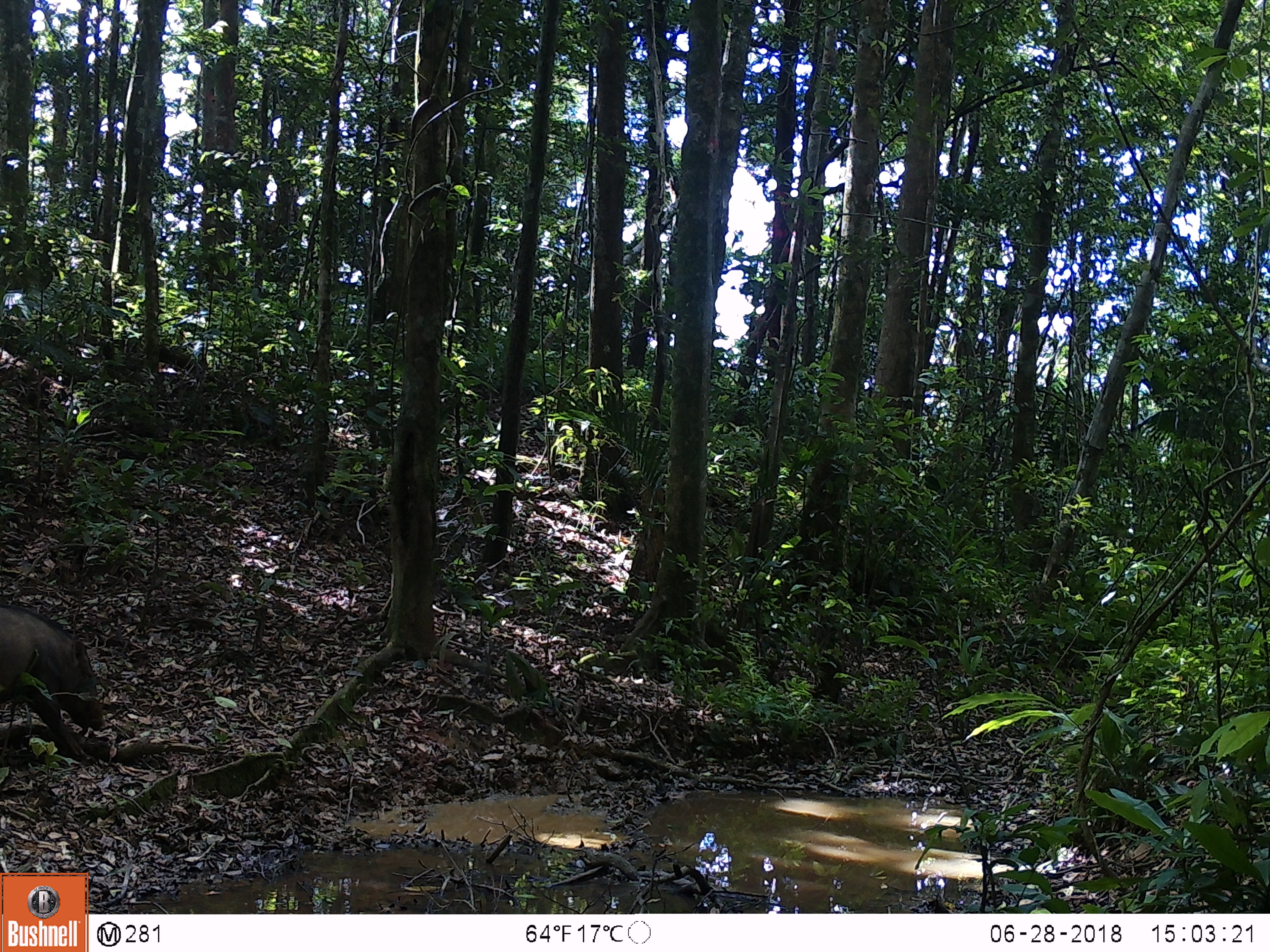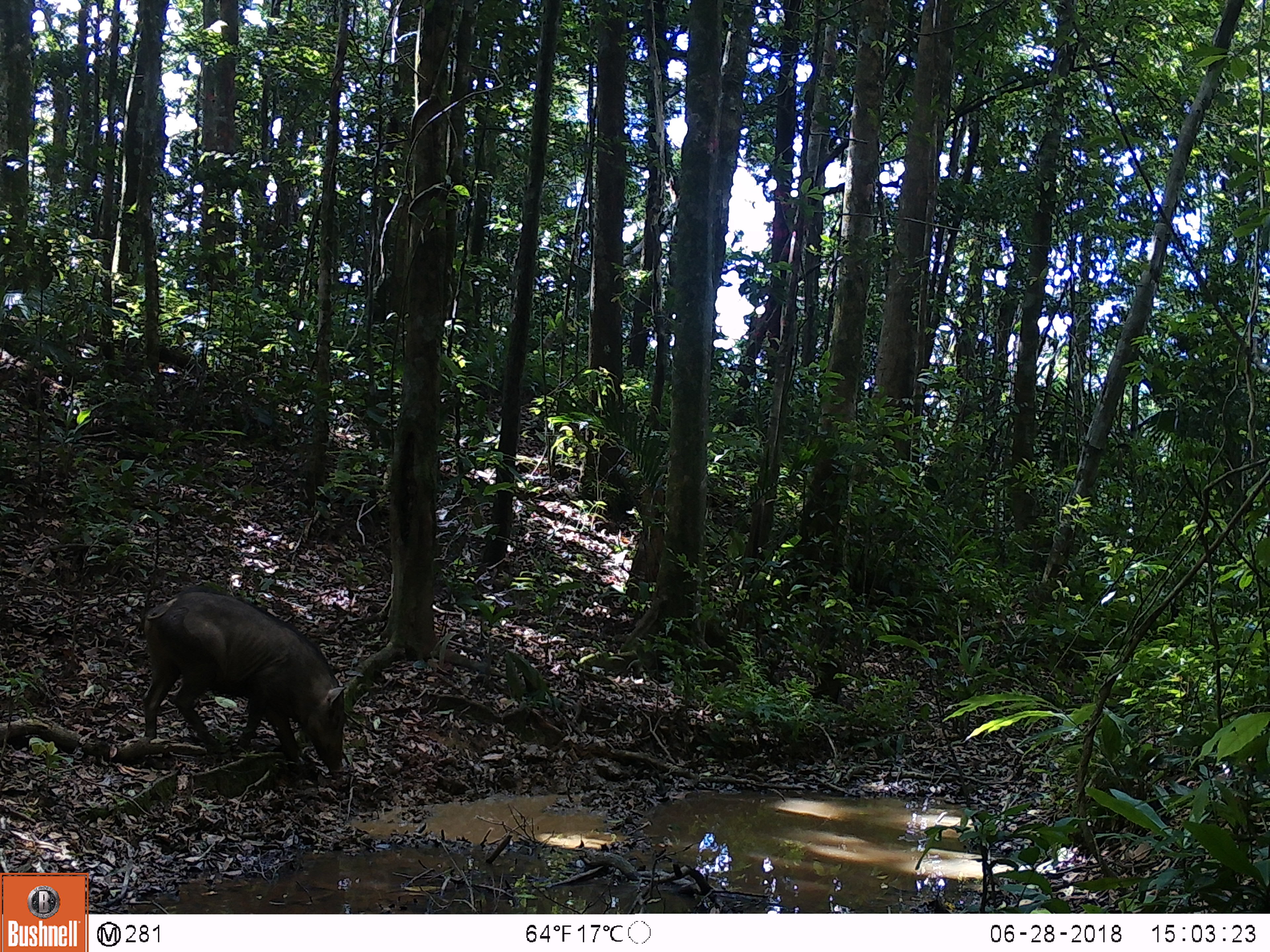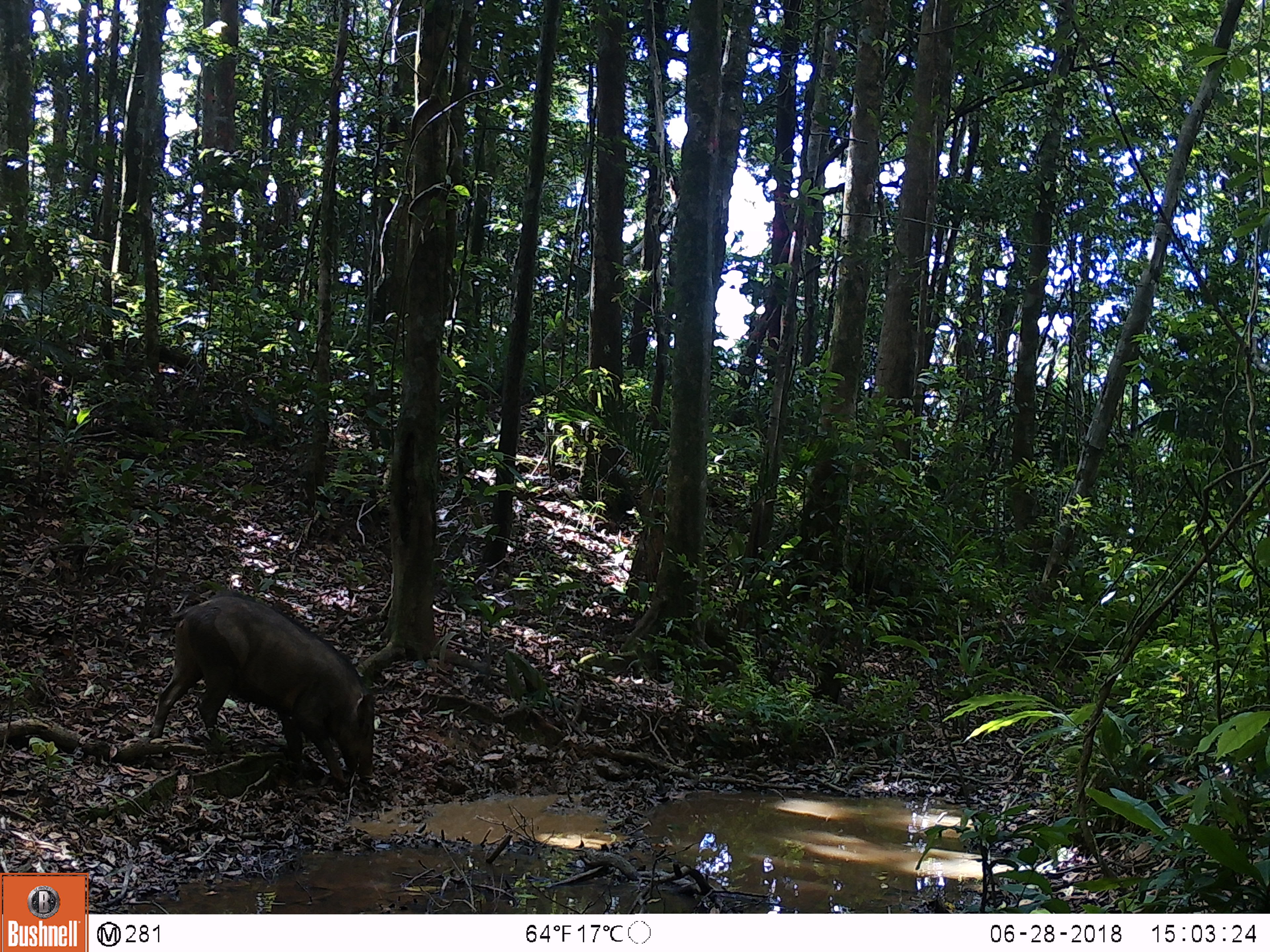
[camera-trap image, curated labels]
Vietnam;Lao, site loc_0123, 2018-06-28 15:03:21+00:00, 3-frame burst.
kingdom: Animalia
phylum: Chordata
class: Mammalia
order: Artiodactyla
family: Suidae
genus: Sus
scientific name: Sus scrofa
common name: eurasian wild pig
Eurasian wild pig (Sus scrofa). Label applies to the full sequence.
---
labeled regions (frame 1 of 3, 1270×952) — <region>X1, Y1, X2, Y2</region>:
eurasian wild pig: <region>0, 600, 107, 767</region>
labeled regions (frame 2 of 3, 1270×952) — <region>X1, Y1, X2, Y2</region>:
eurasian wild pig: <region>140, 583, 346, 783</region>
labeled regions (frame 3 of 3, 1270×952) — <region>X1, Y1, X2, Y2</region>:
eurasian wild pig: <region>145, 587, 377, 788</region>